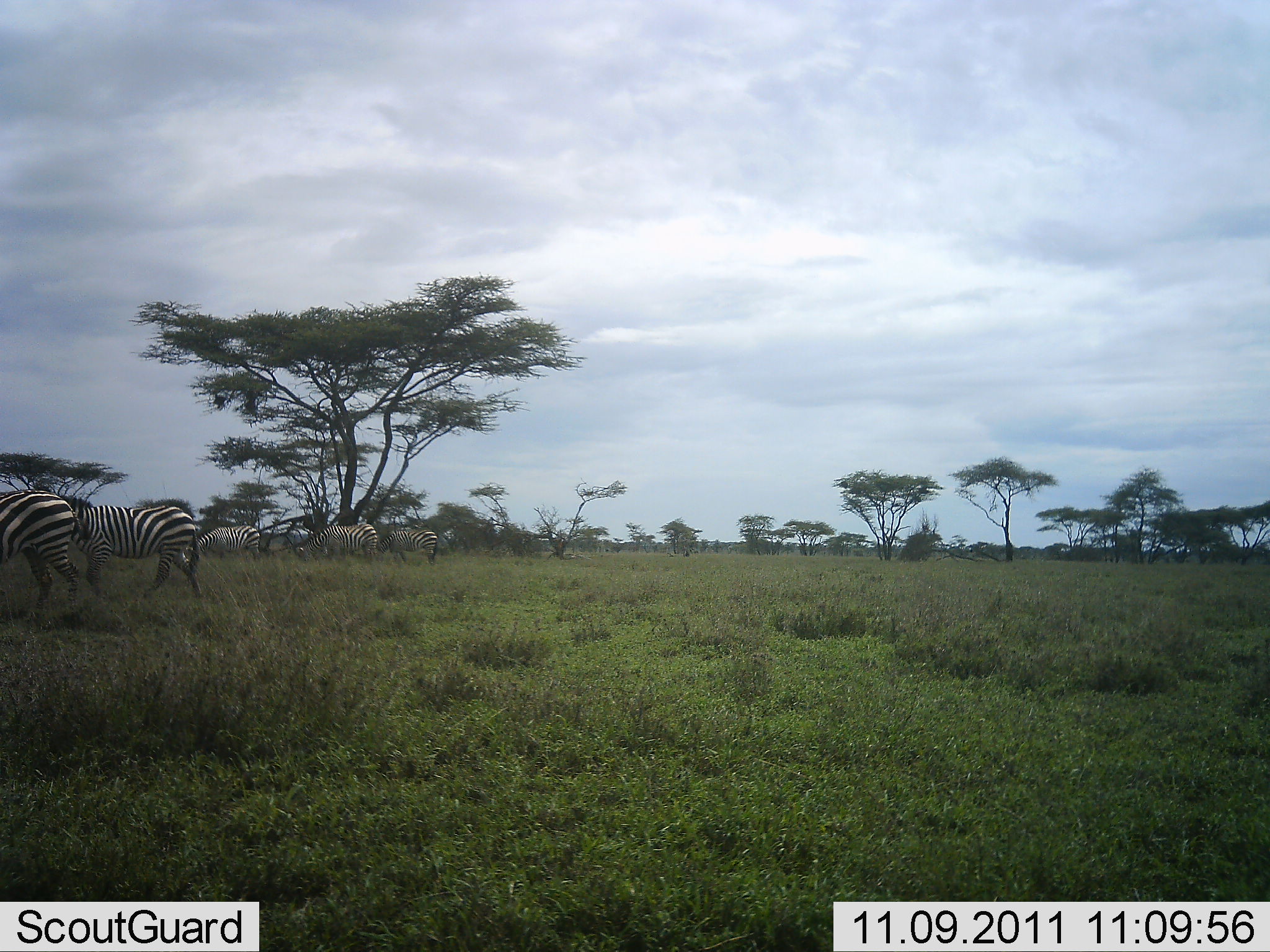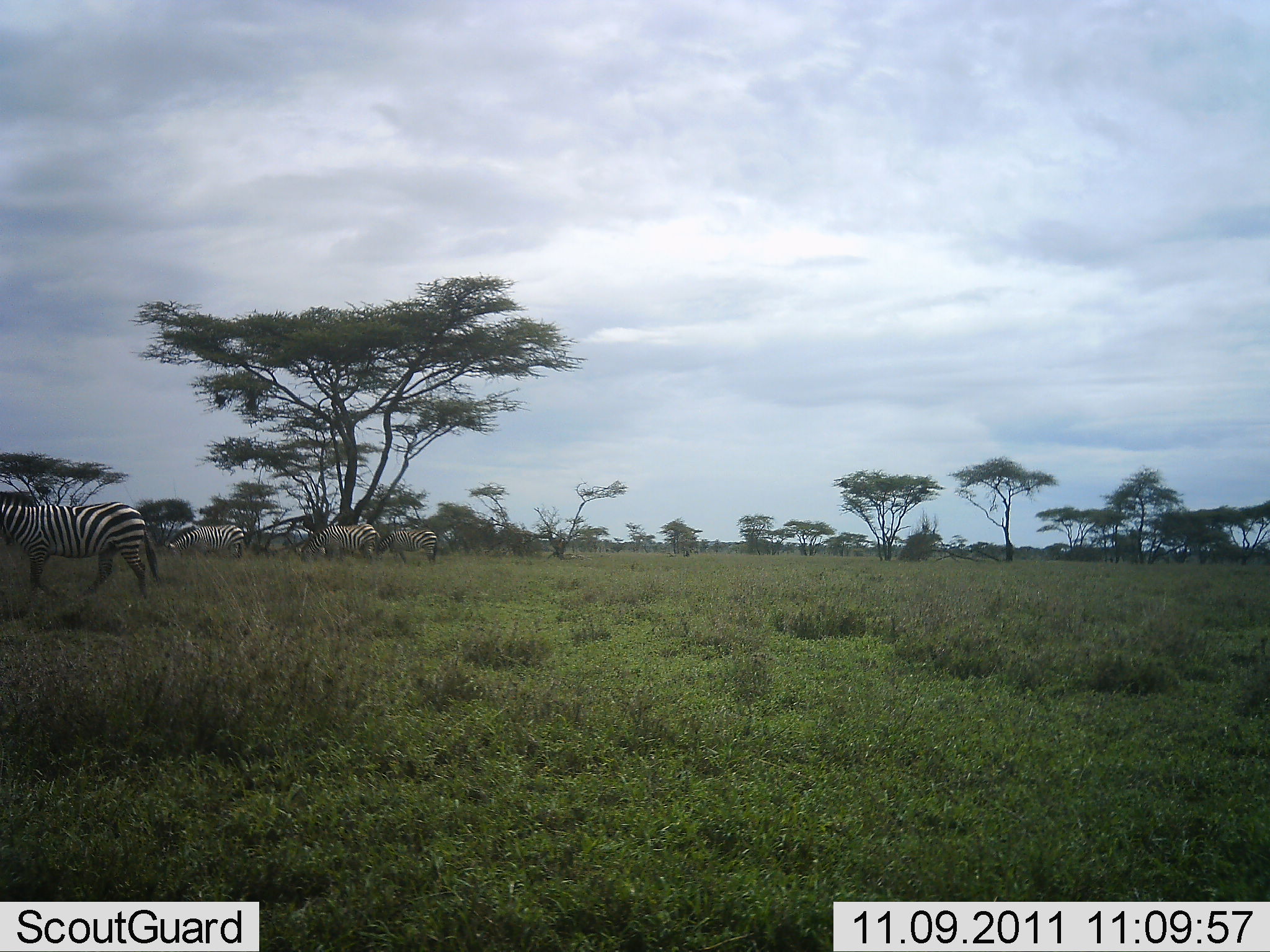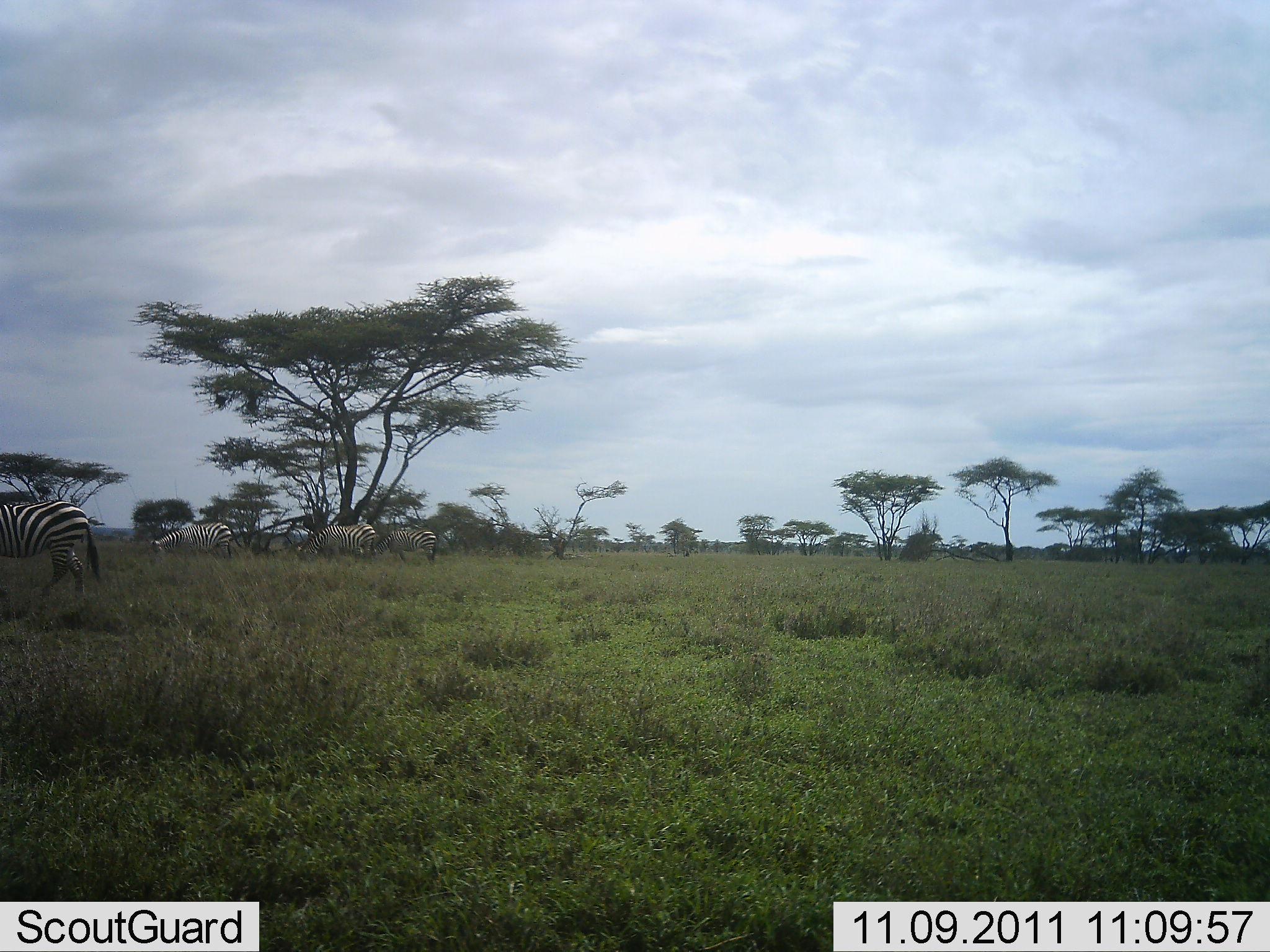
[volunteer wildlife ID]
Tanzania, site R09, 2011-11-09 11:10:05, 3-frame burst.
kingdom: Animalia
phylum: Chordata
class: Mammalia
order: Perissodactyla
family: Equidae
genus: Equus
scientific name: Equus quagga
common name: plains zebra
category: zebra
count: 5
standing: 6%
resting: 0%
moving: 82%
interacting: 0%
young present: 0%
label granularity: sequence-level